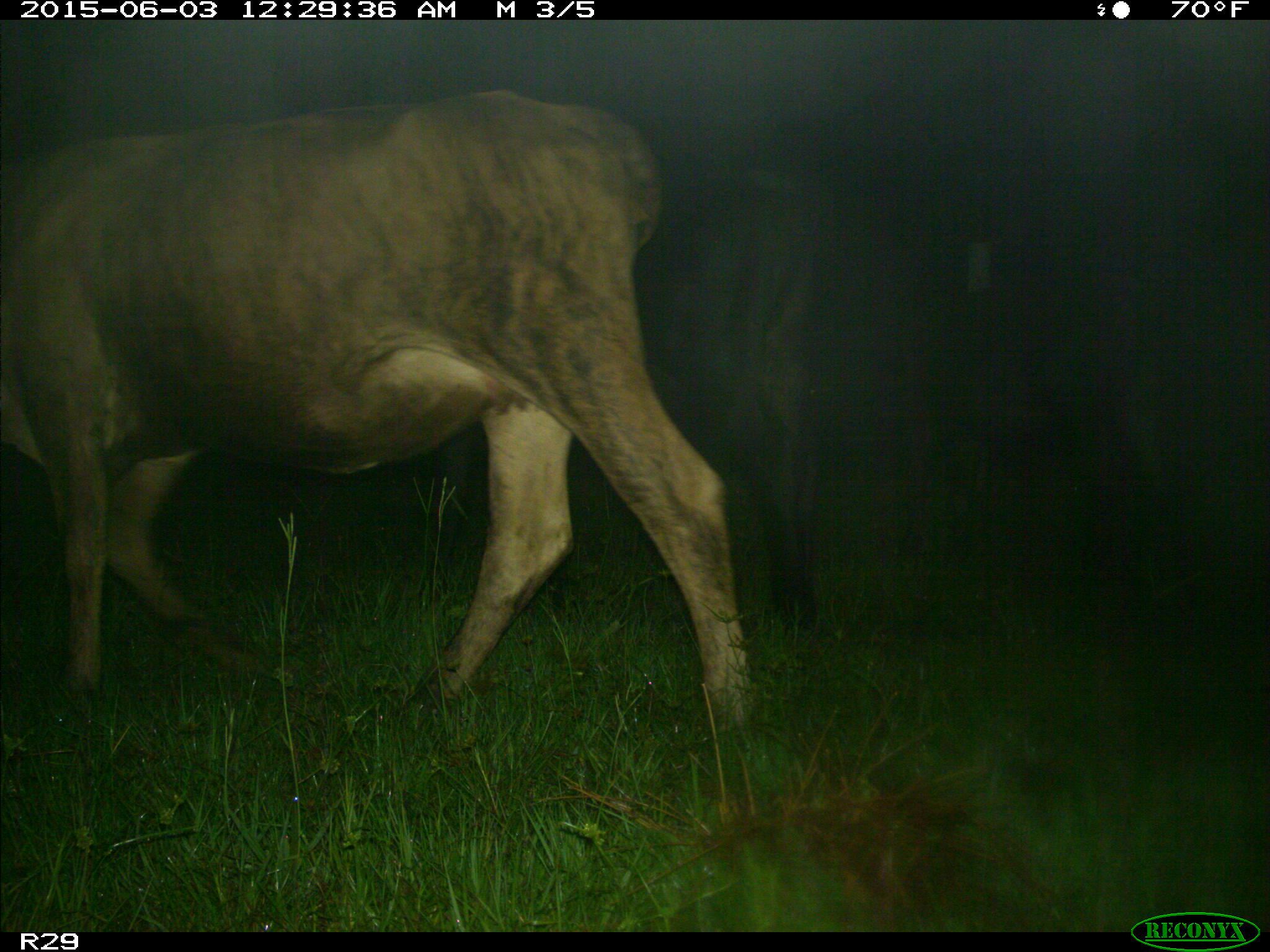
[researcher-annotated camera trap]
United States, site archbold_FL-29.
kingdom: Animalia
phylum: Chordata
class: Mammalia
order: Artiodactyla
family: Bovidae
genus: Bos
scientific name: Bos taurus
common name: domestic cow